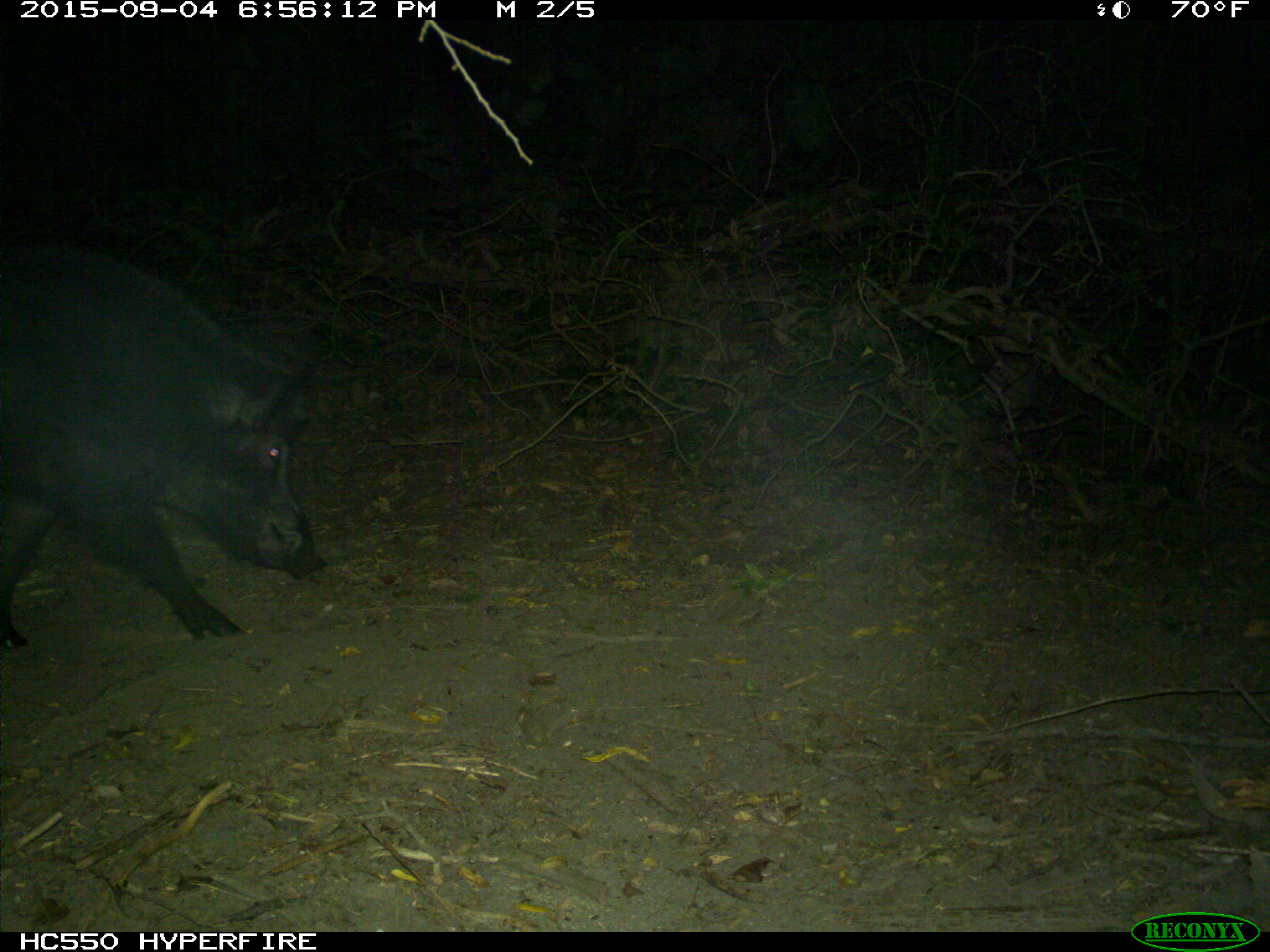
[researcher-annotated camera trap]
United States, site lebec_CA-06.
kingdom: Animalia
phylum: Chordata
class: Mammalia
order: Artiodactyla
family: Suidae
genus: Sus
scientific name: Sus scrofa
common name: wild boar